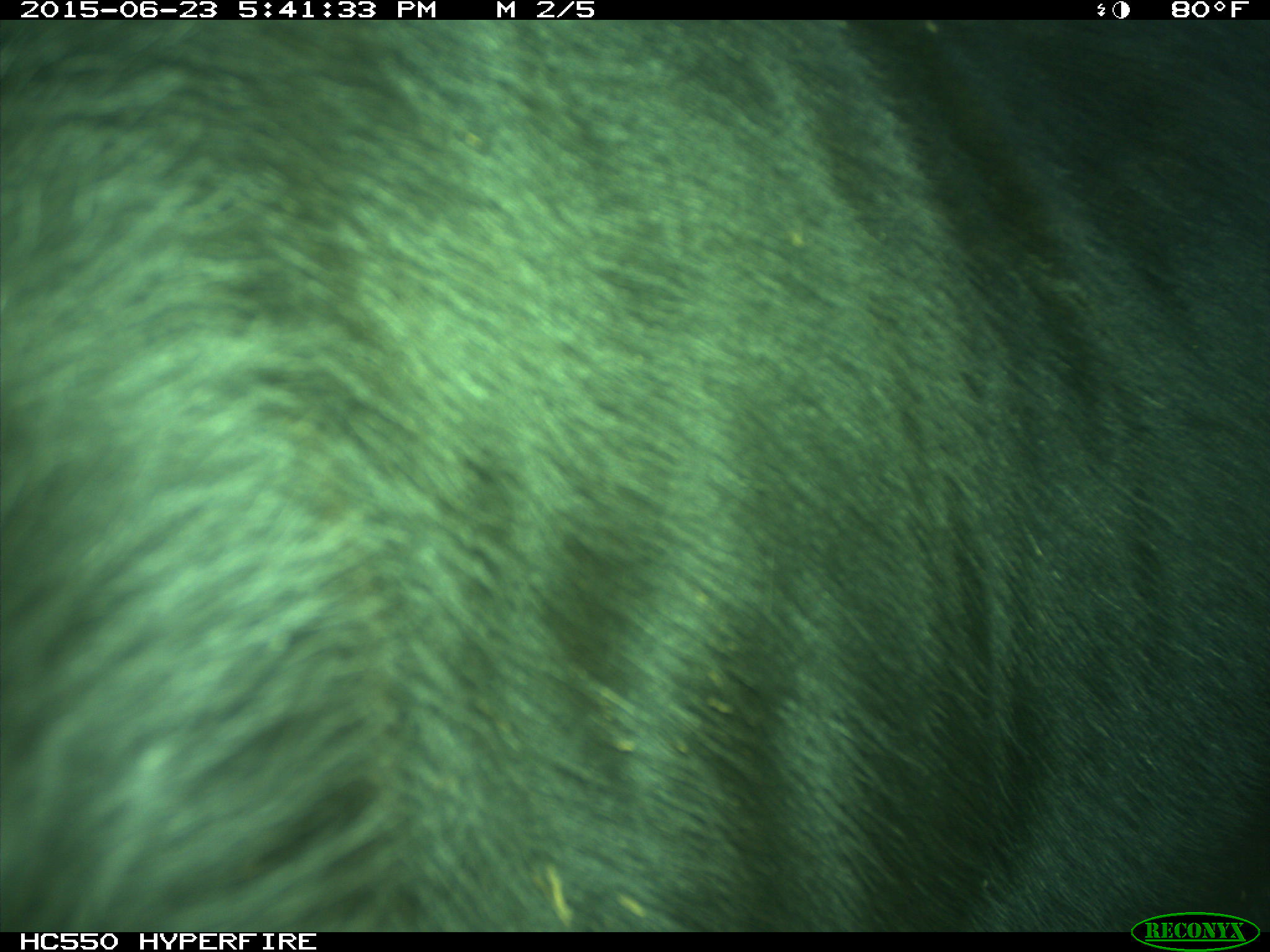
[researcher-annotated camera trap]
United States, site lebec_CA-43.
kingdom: Animalia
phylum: Chordata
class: Mammalia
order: Artiodactyla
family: Bovidae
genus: Bos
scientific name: Bos taurus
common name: domestic cow